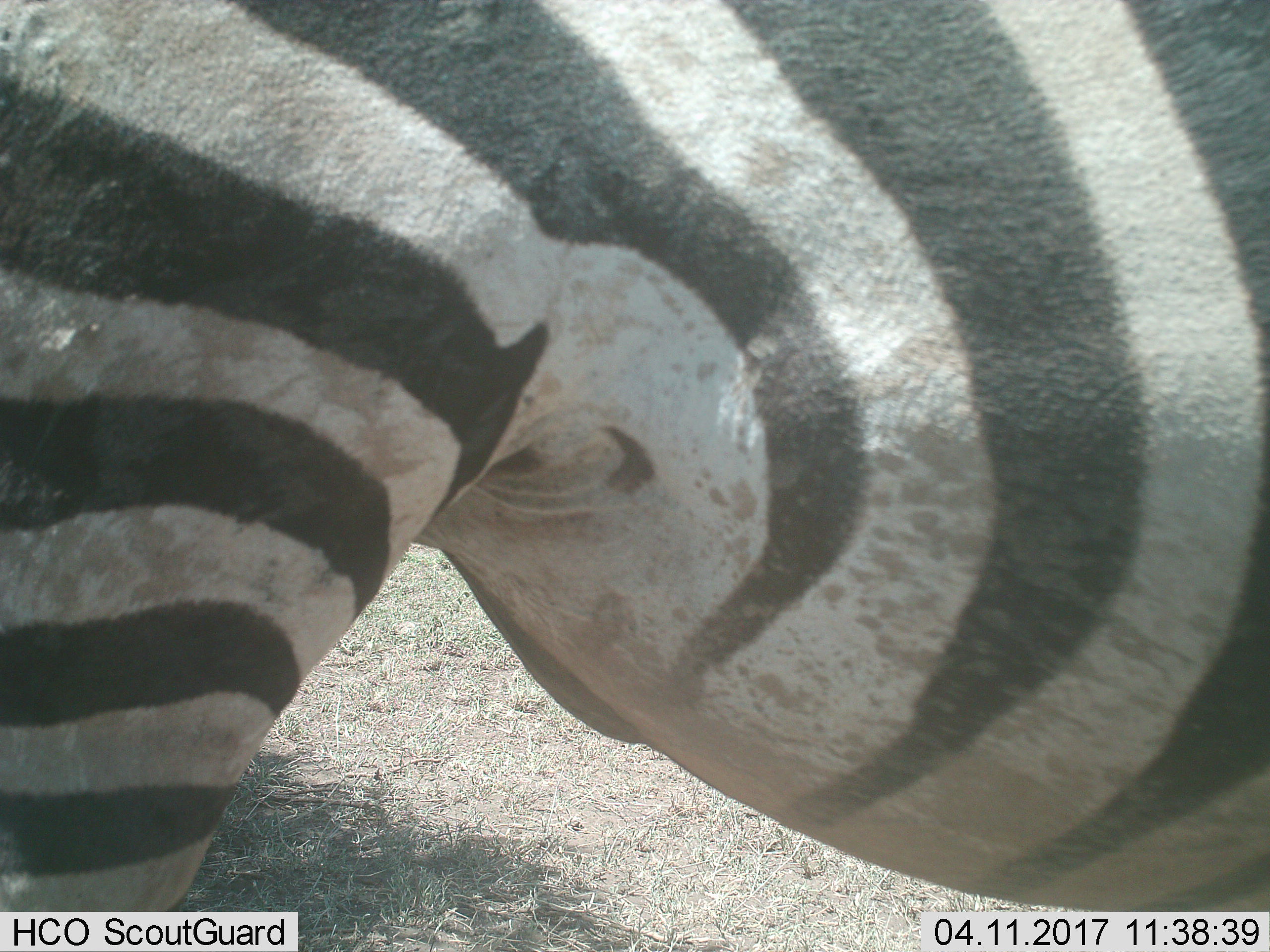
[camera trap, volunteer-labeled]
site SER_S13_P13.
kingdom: Animalia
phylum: Chordata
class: Mammalia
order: Perissodactyla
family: Equidae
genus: Equus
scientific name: Equus quagga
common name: plains zebra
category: zebraplains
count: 1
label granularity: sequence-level